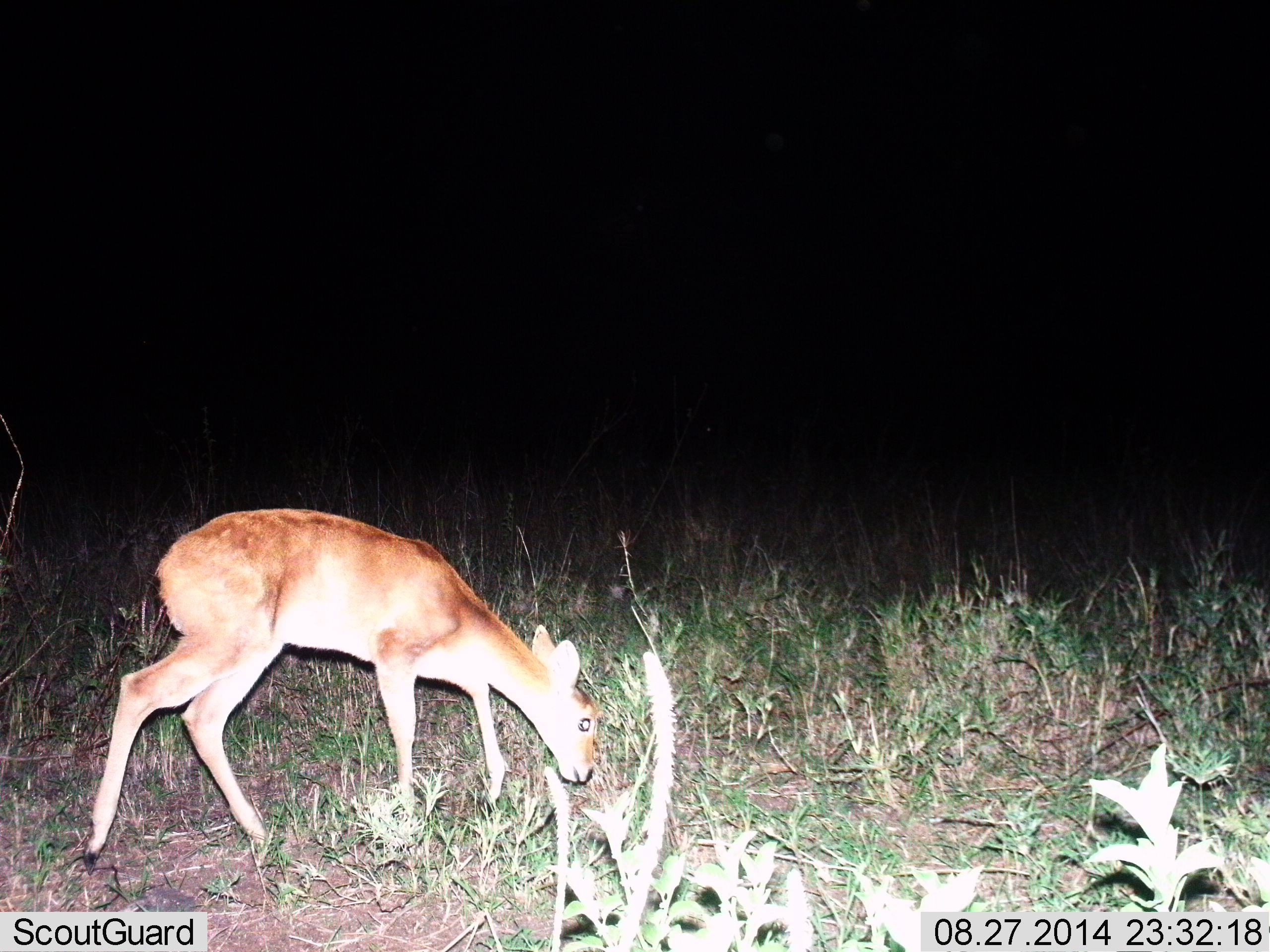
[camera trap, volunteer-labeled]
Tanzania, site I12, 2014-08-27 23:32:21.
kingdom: Animalia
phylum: Chordata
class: Mammalia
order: Artiodactyla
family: Bovidae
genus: Redunca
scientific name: Redunca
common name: reedbuck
Reedbuck (Redunca), count 1. Behavior (volunteer vote fractions): standing 0%, resting 0%, moving 40%, interacting 0%. Young present (vote fraction): 0%. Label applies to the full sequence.